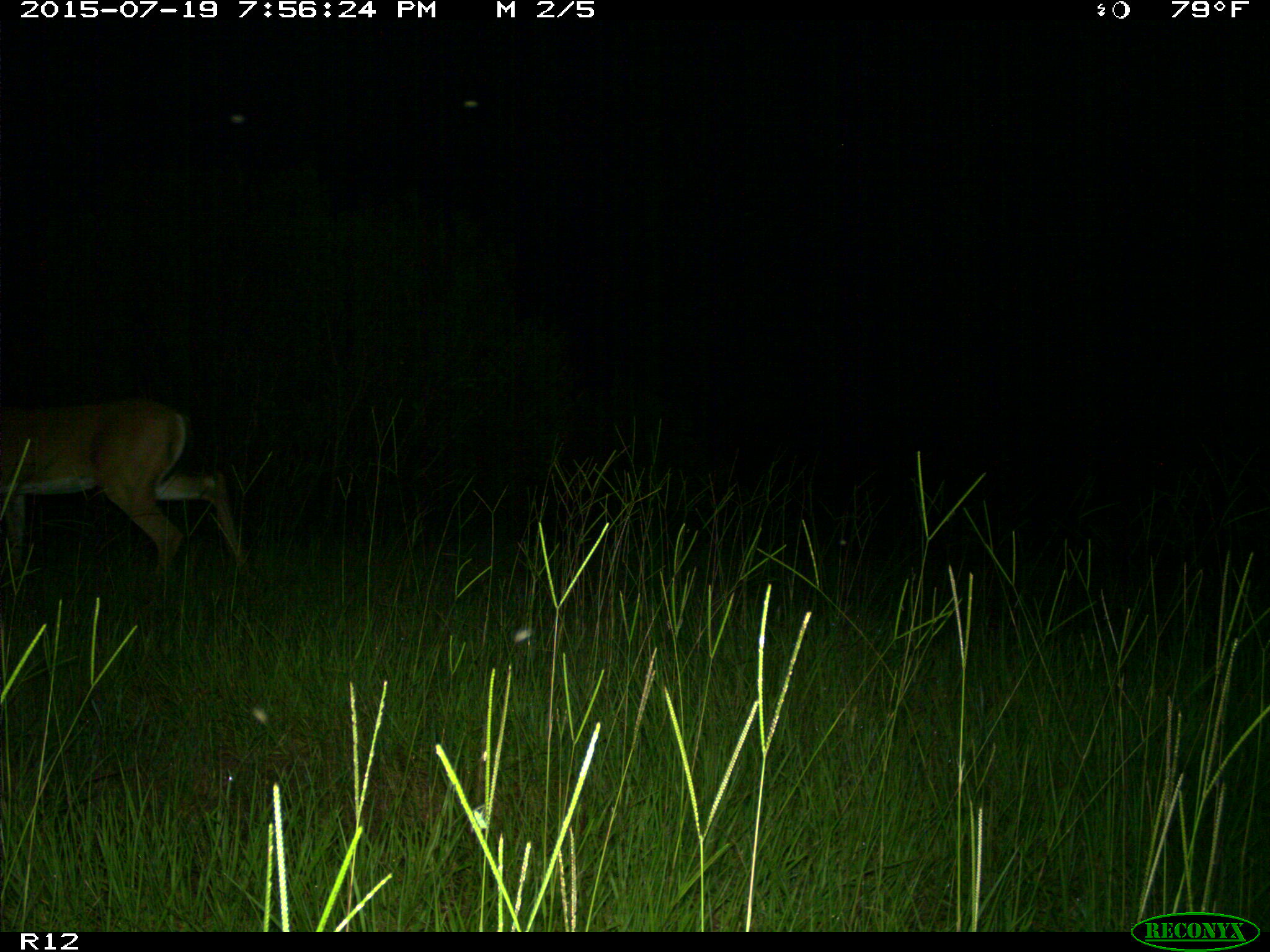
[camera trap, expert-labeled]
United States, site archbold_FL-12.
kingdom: Animalia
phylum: Chordata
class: Mammalia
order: Artiodactyla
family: Cervidae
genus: Odocoileus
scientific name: Odocoileus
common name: deer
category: unidentified deer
Unidentified deer (deer) (Odocoileus).